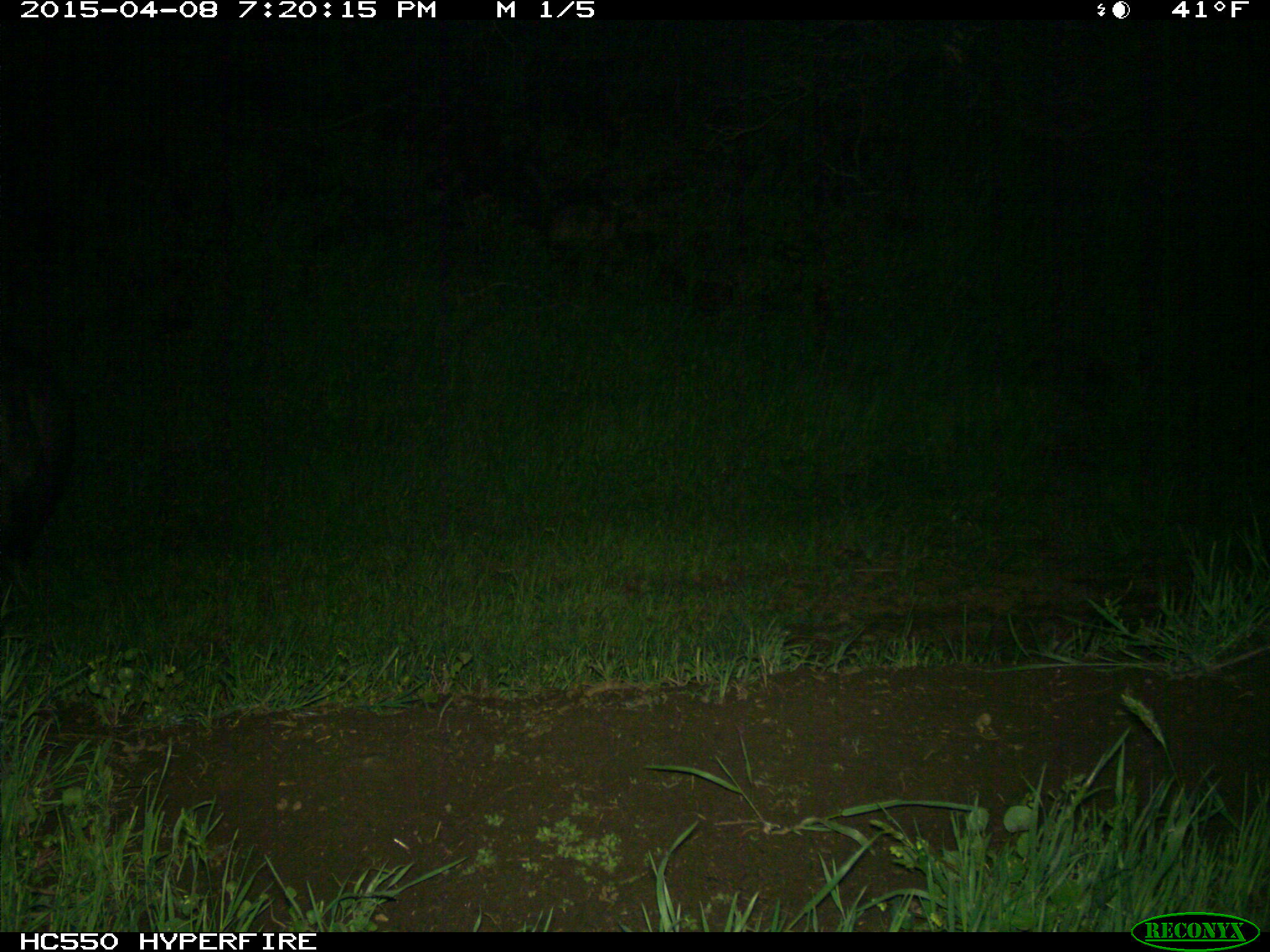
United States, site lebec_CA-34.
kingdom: Animalia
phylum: Chordata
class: Mammalia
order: Artiodactyla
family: Suidae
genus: Sus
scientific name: Sus scrofa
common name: wild boar